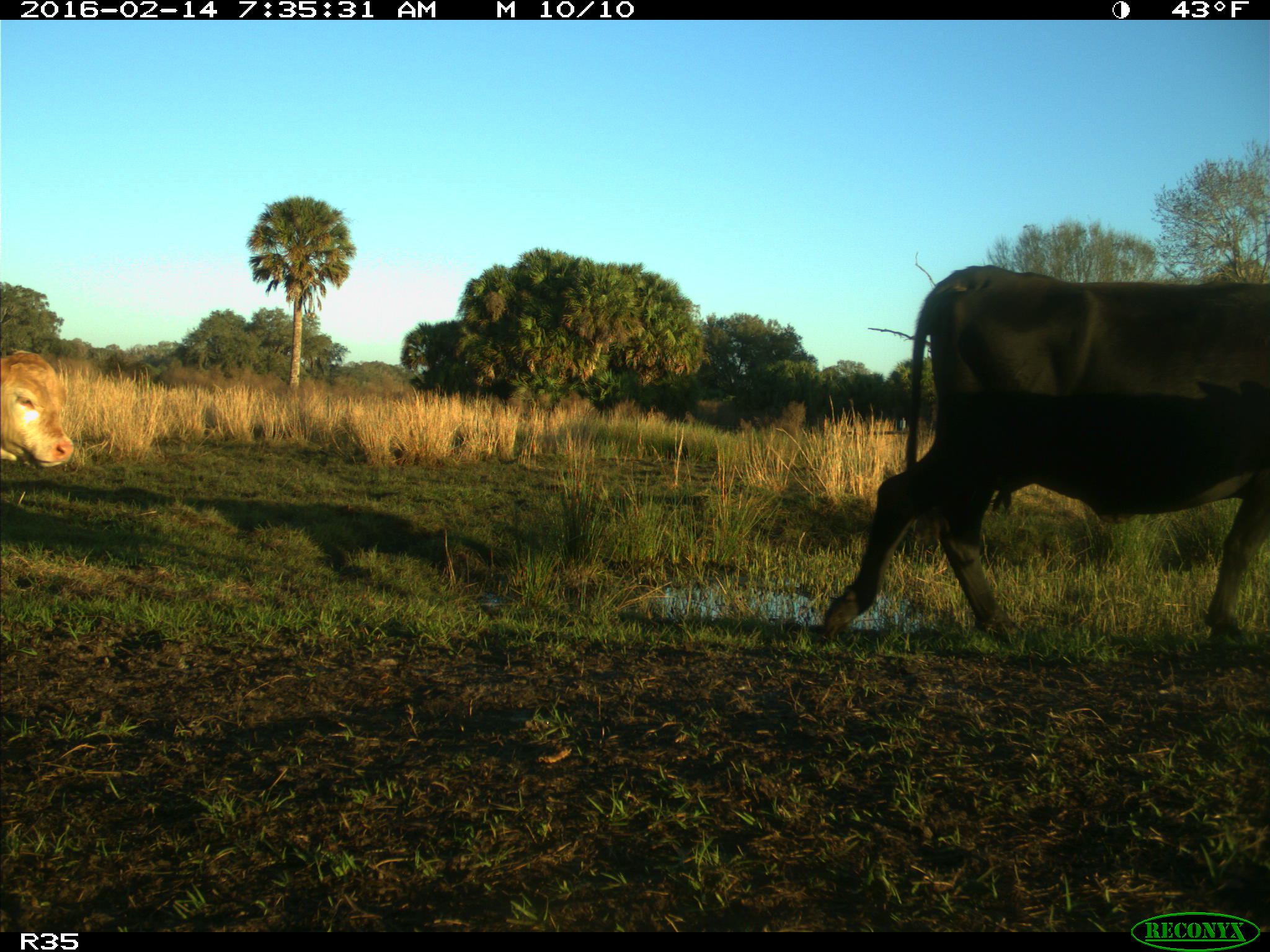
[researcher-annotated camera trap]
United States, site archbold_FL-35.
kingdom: Animalia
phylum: Chordata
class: Mammalia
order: Artiodactyla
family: Bovidae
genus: Bos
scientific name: Bos taurus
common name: domestic cow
Bos taurus (domestic cow).